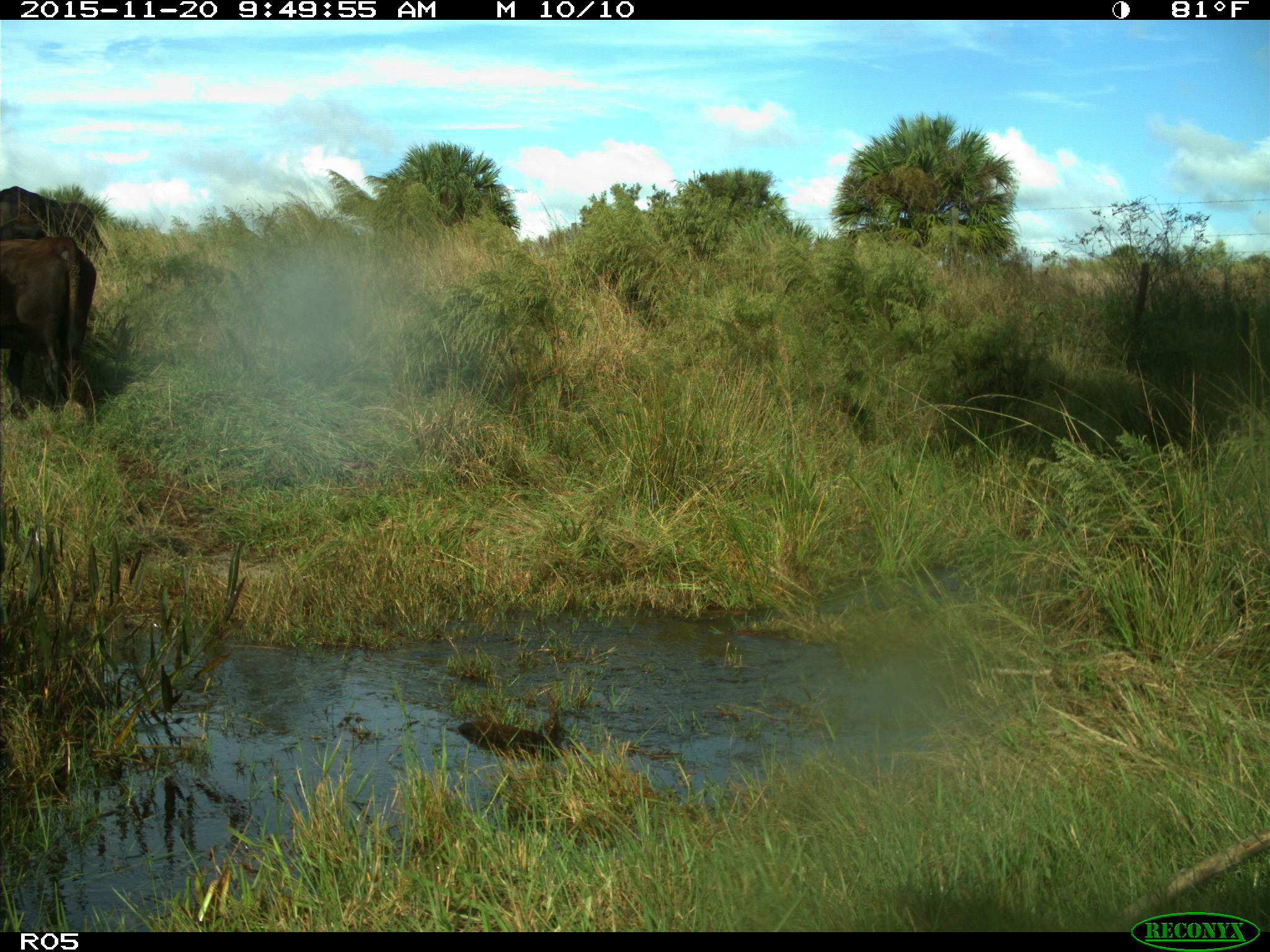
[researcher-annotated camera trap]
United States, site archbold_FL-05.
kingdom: Animalia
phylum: Chordata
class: Mammalia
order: Artiodactyla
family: Bovidae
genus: Bos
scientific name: Bos taurus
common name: domestic cow